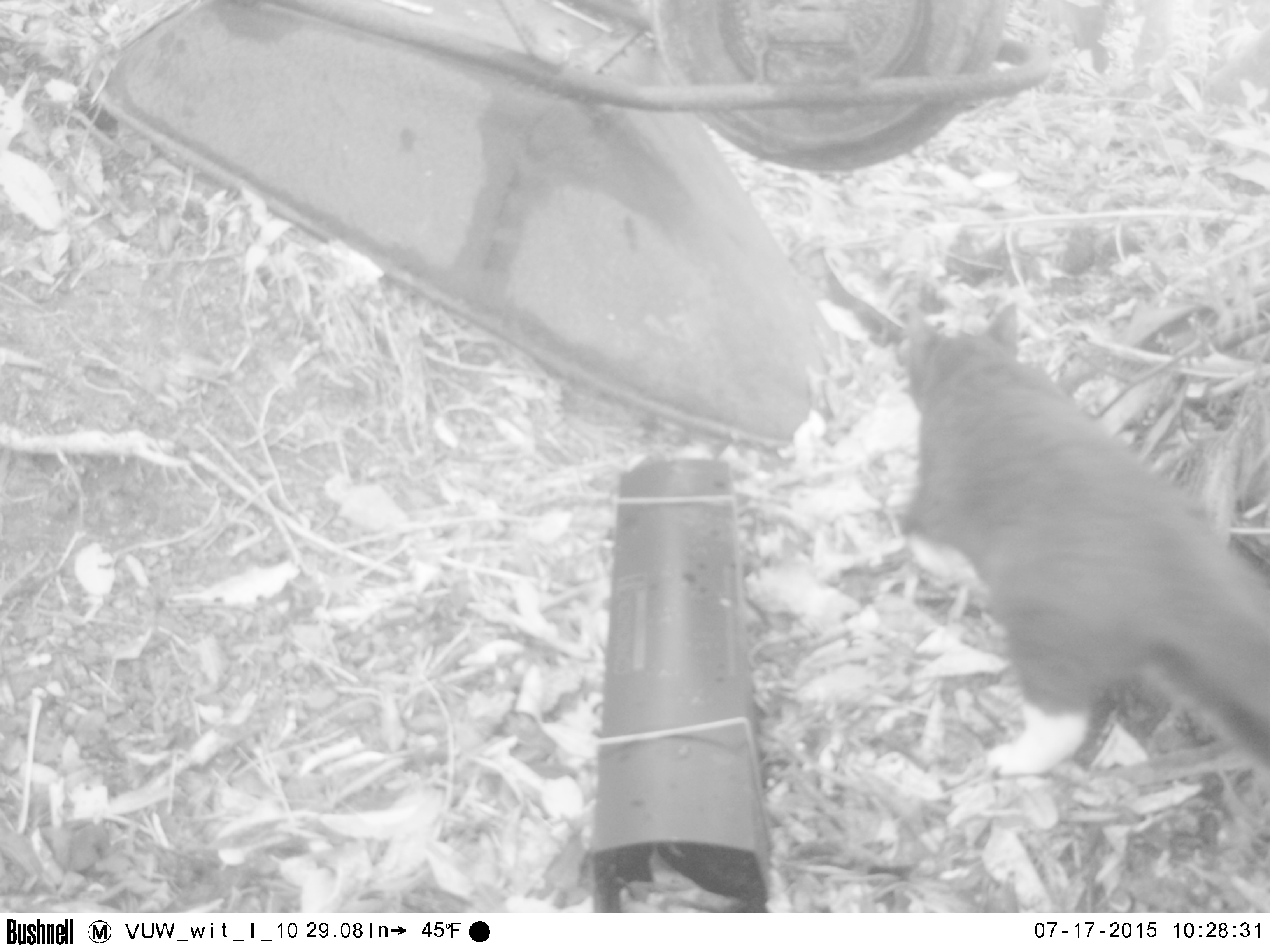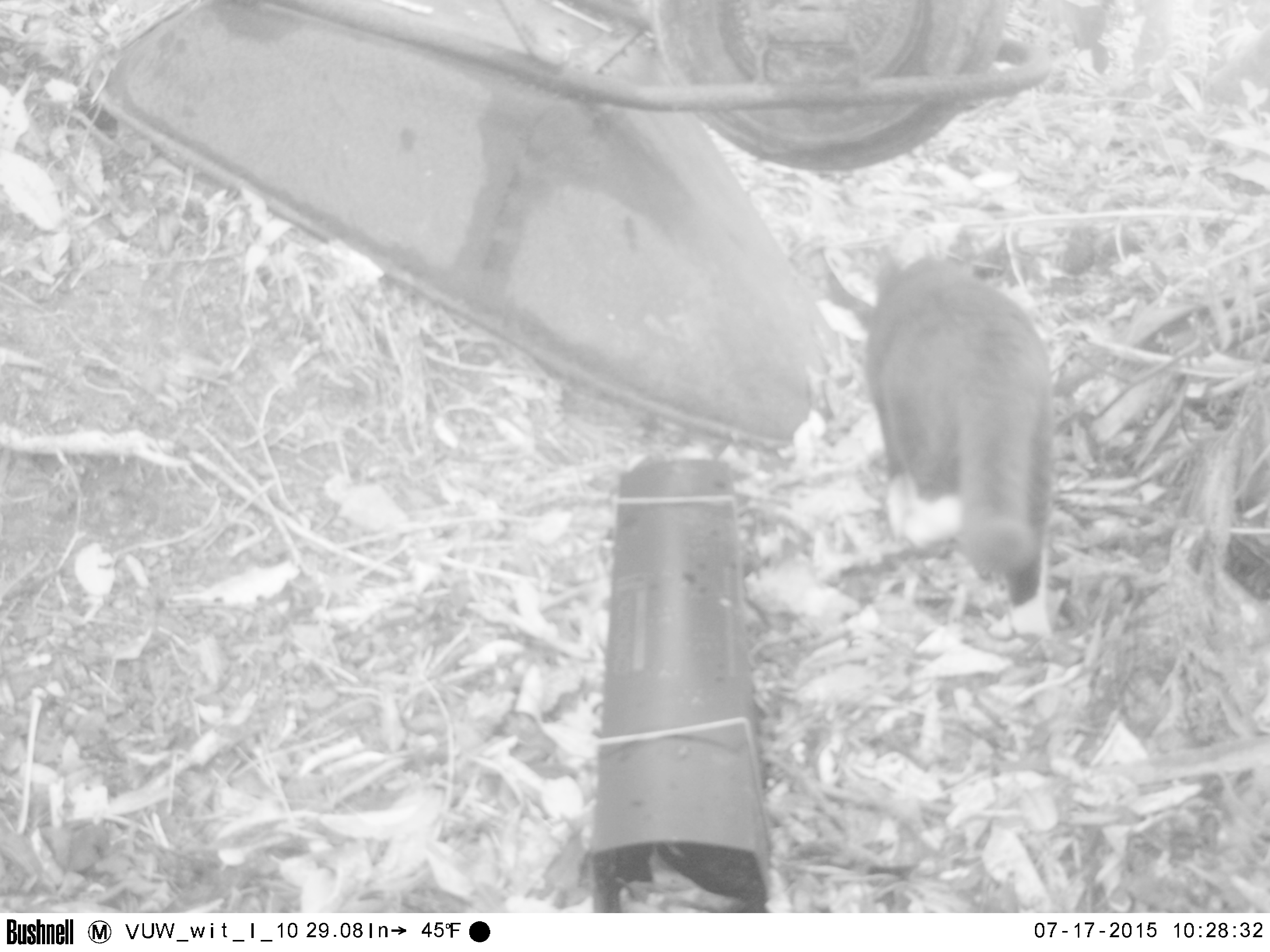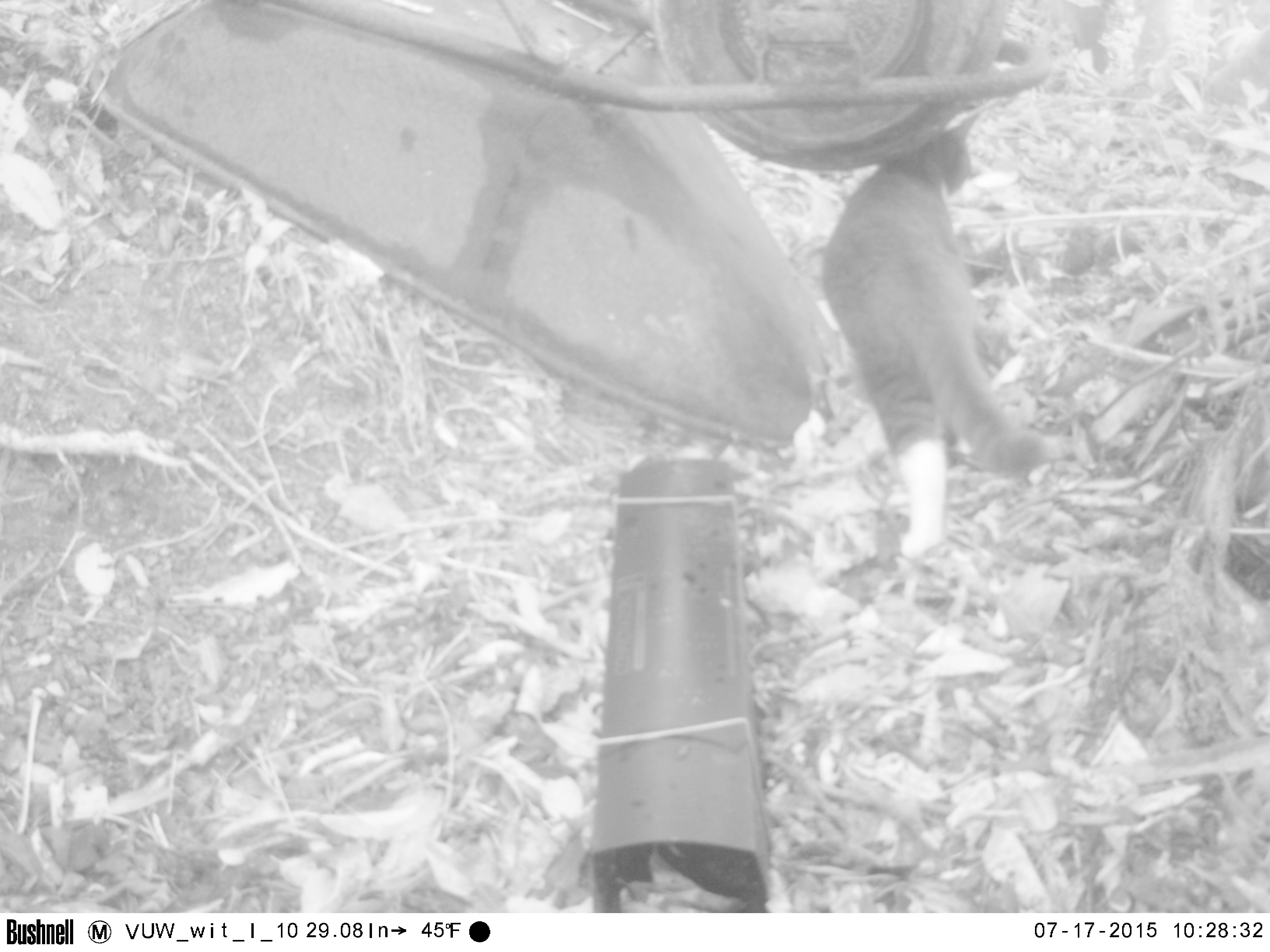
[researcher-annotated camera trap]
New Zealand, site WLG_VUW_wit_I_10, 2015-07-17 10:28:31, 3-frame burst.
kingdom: Animalia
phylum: Chordata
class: Mammalia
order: Carnivora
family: Felidae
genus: Felis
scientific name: Felis catus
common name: domestic cat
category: cat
Cat (domestic cat) (Felis catus).